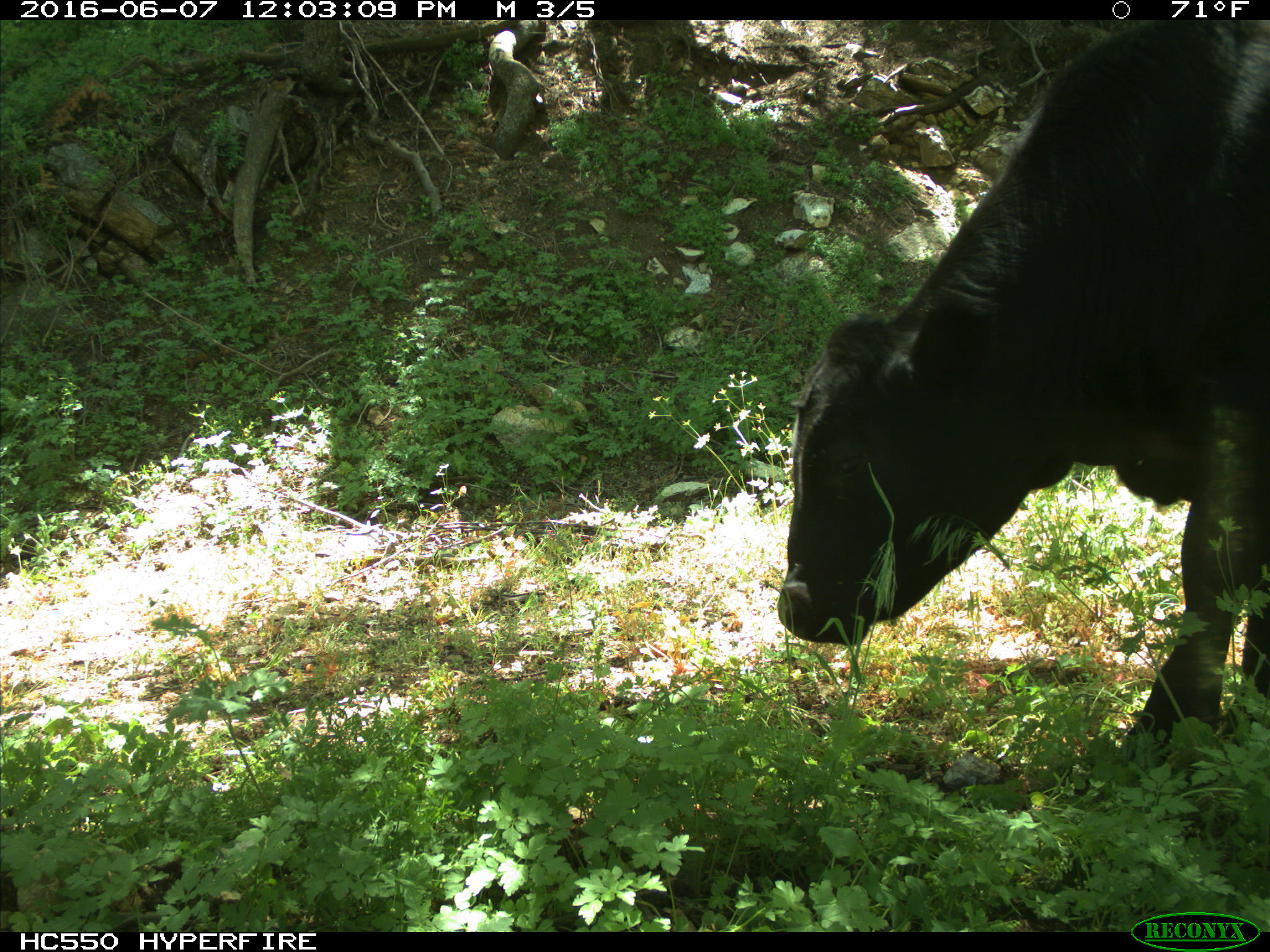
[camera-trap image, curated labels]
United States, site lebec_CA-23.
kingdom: Animalia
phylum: Chordata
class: Mammalia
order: Artiodactyla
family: Bovidae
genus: Bos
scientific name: Bos taurus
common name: domestic cow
Bos taurus (domestic cow).